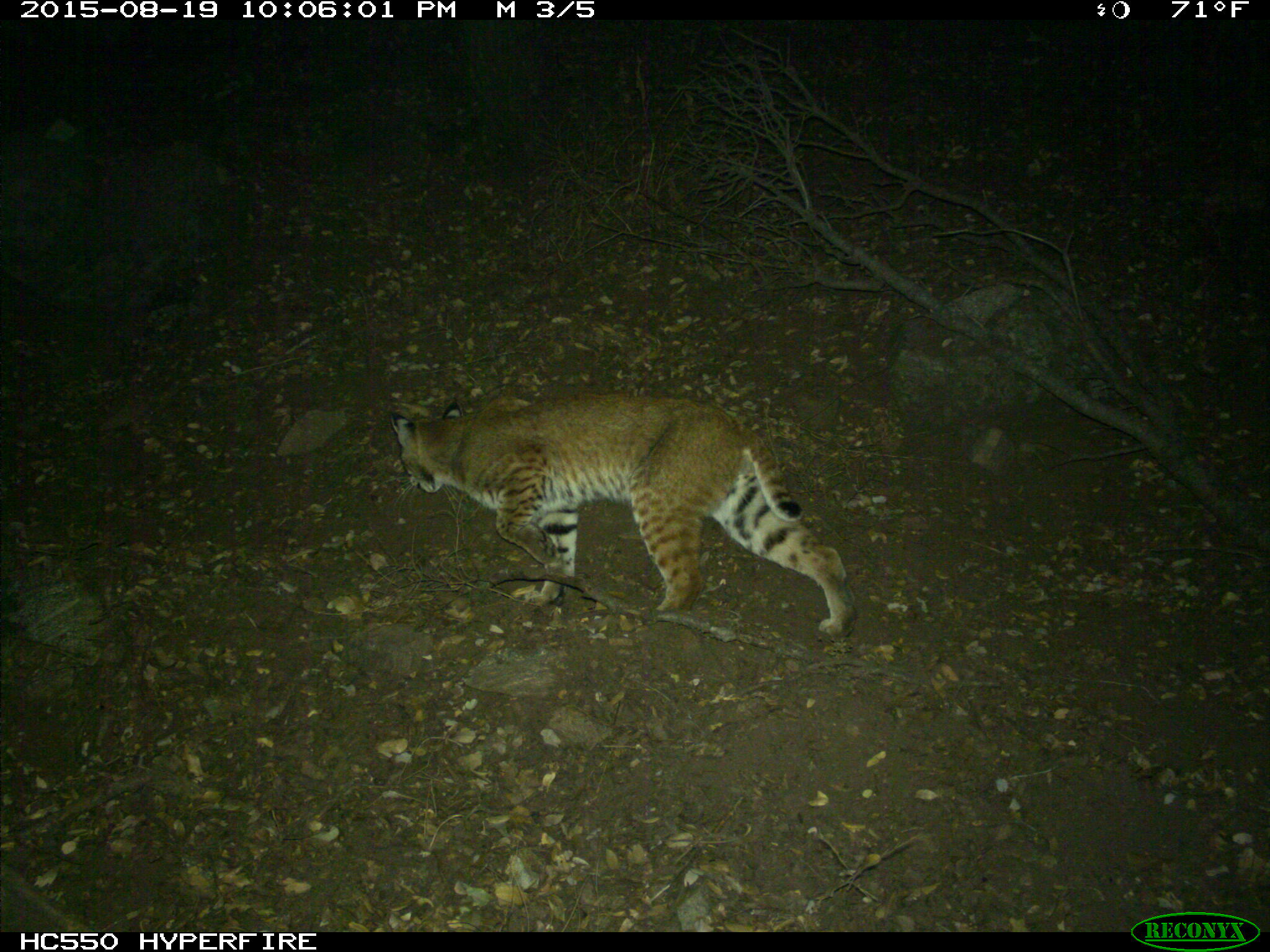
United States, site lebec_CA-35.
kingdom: Animalia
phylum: Chordata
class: Mammalia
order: Carnivora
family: Felidae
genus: Lynx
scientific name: Lynx rufus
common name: bobcat